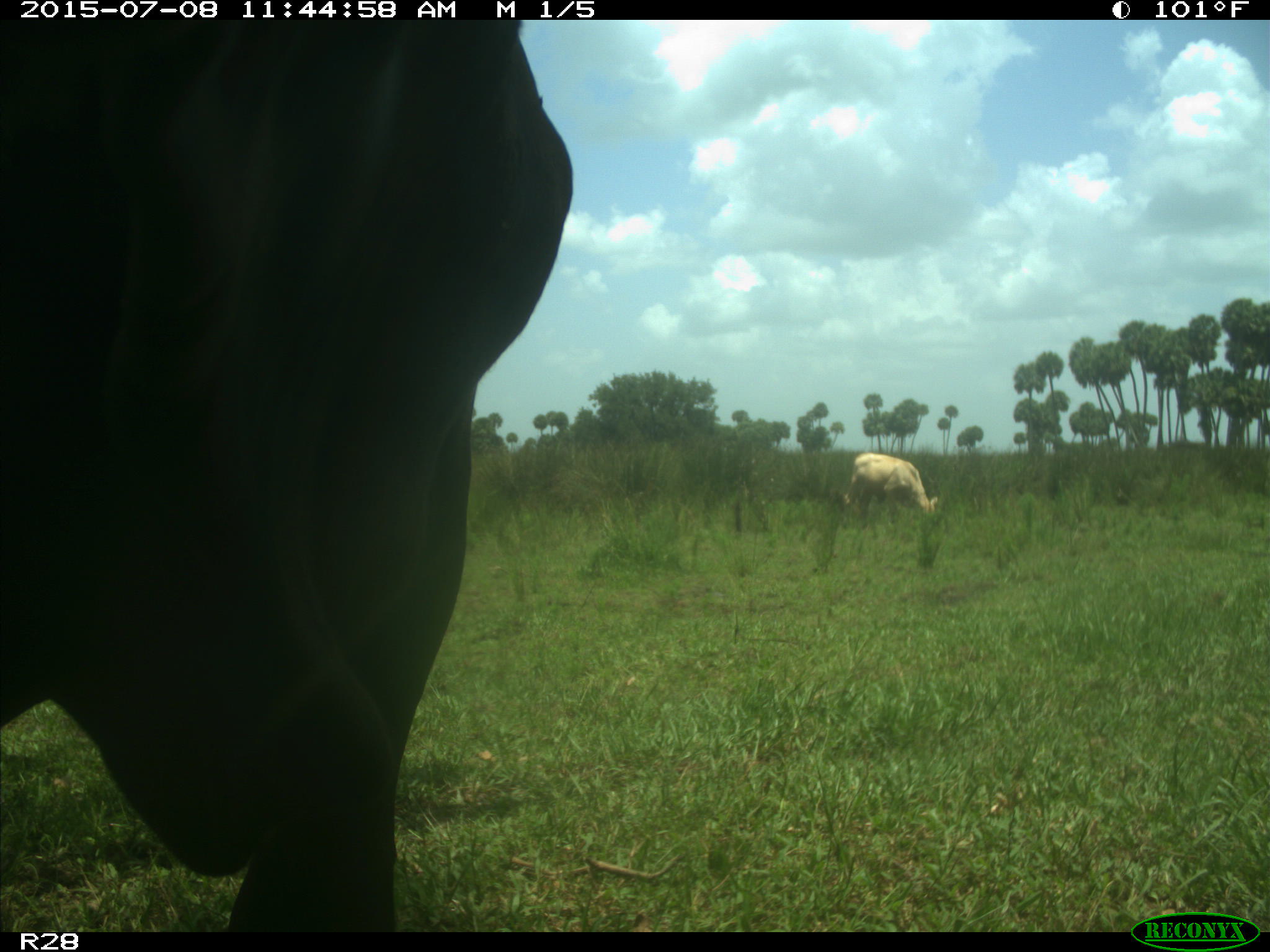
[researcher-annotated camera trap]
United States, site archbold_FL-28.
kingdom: Animalia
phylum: Chordata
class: Mammalia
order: Artiodactyla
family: Bovidae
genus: Bos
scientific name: Bos taurus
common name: domestic cow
Bos taurus (domestic cow).